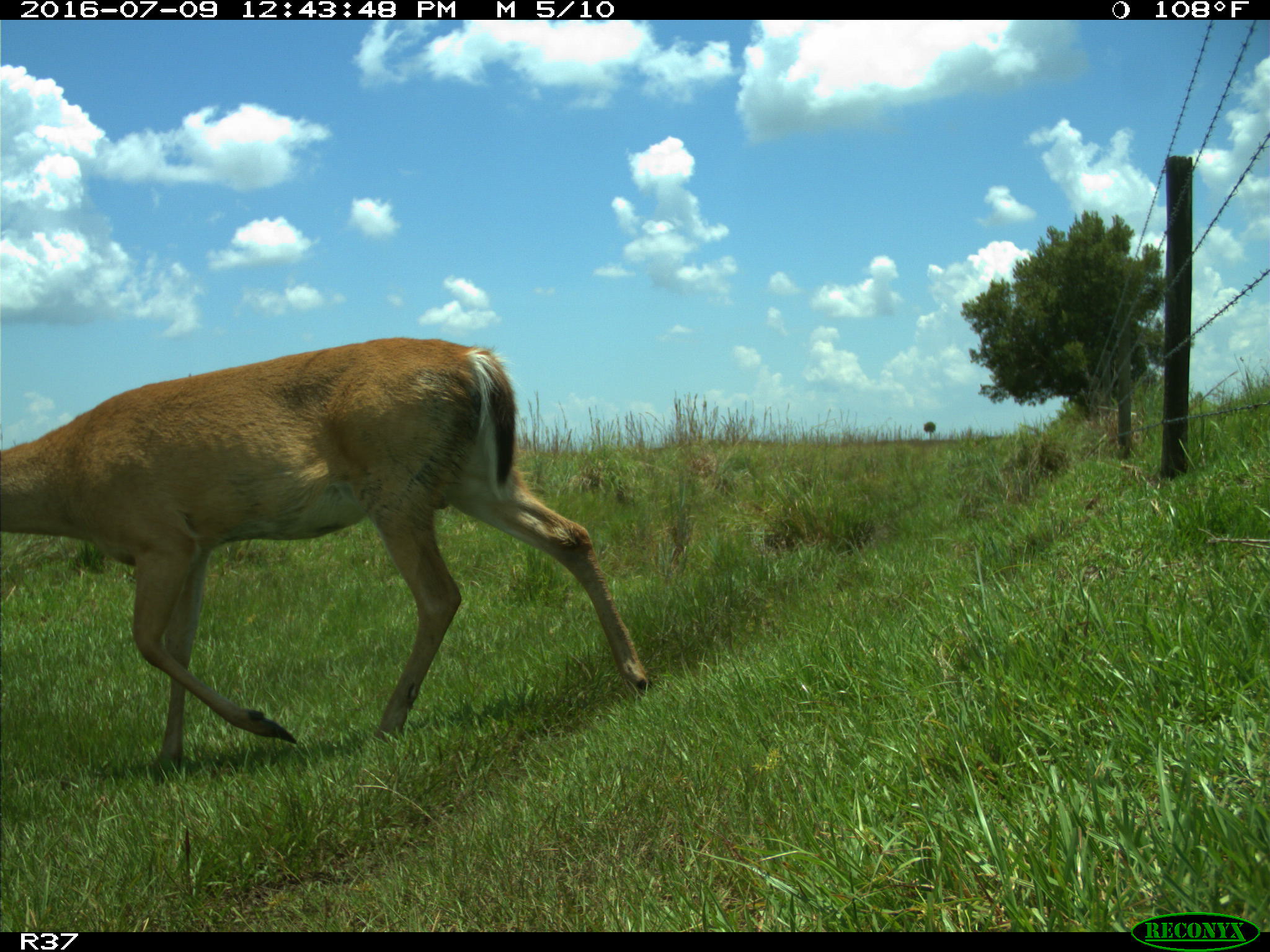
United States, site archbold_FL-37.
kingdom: Animalia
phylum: Chordata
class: Mammalia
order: Artiodactyla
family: Cervidae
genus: Odocoileus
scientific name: Odocoileus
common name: deer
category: unidentified deer